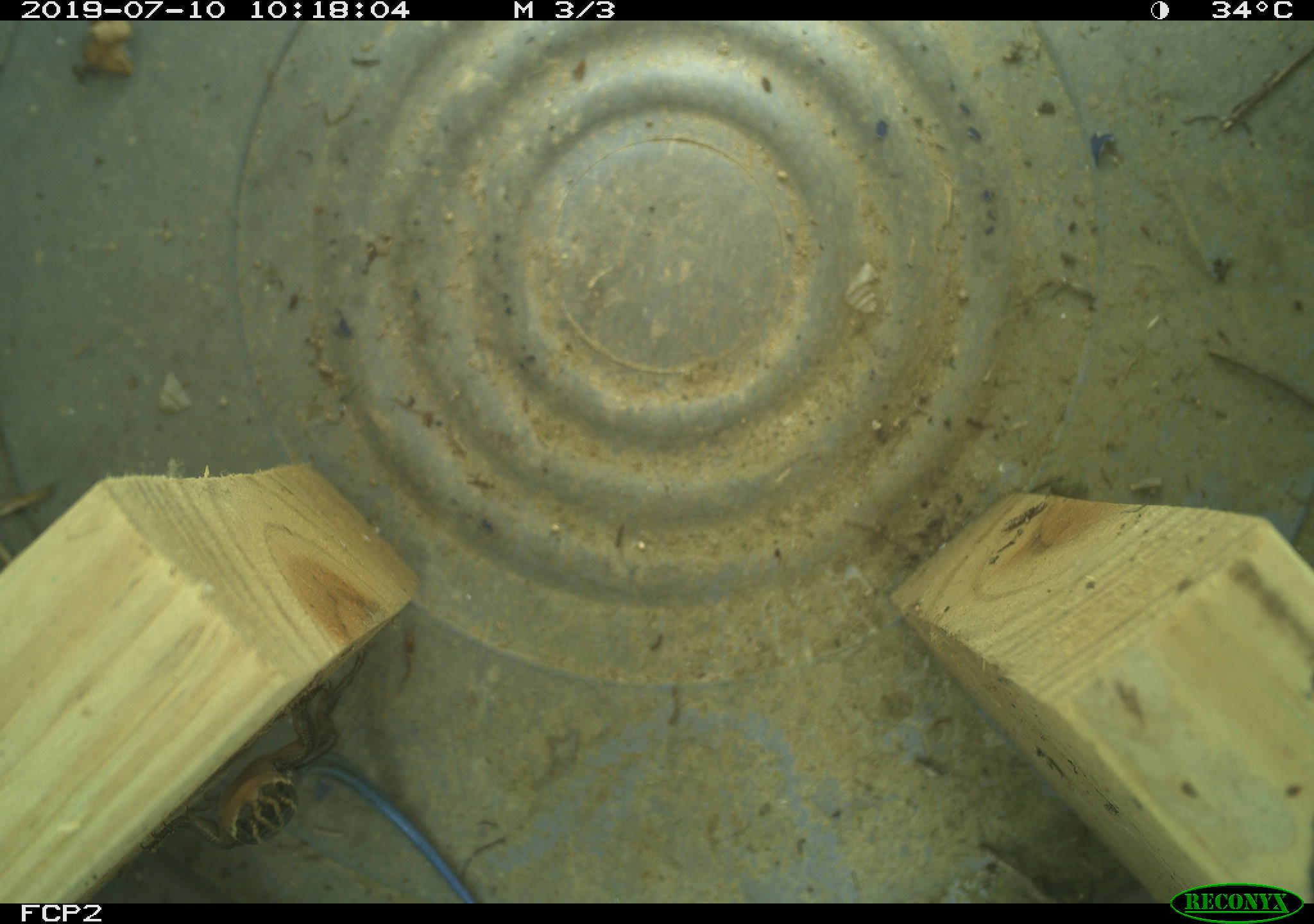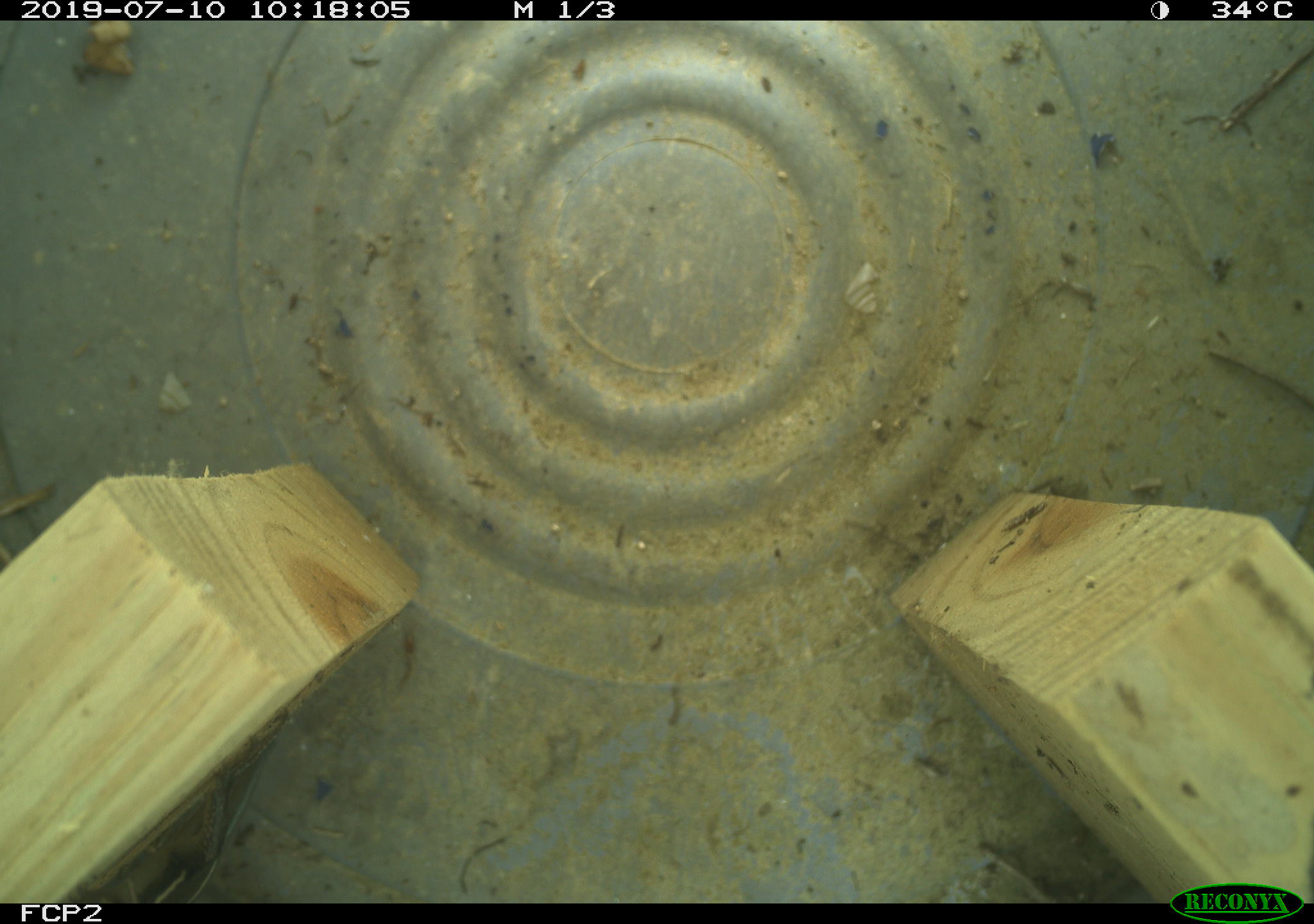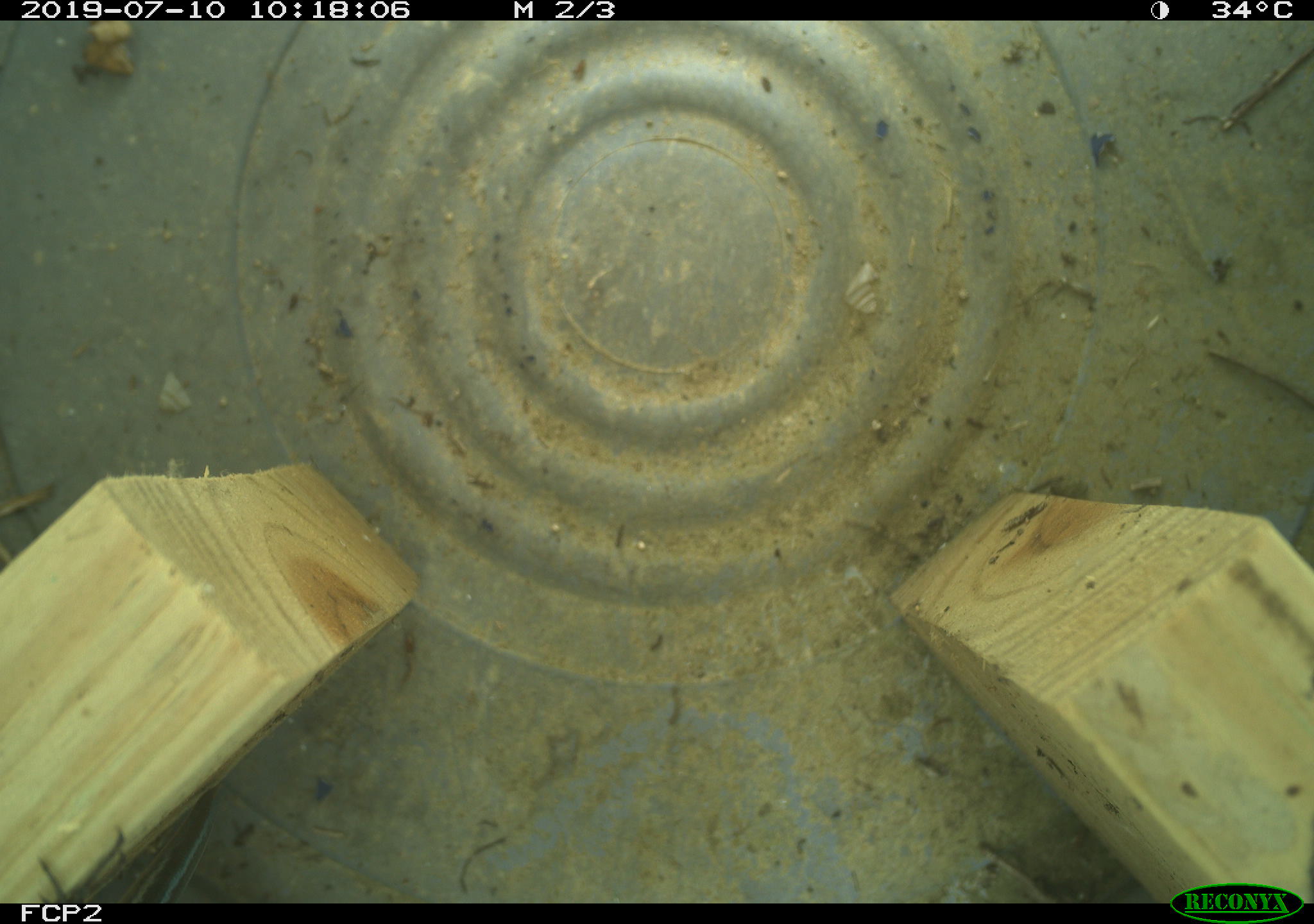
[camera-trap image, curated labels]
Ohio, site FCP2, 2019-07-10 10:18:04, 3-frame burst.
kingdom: Animalia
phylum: Chordata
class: Reptilia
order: Squamata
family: Scincidae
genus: Plestiodon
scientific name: Plestiodon fasciatus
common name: common five-lined skink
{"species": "common five-lined skink (Plestiodon fasciatus)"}